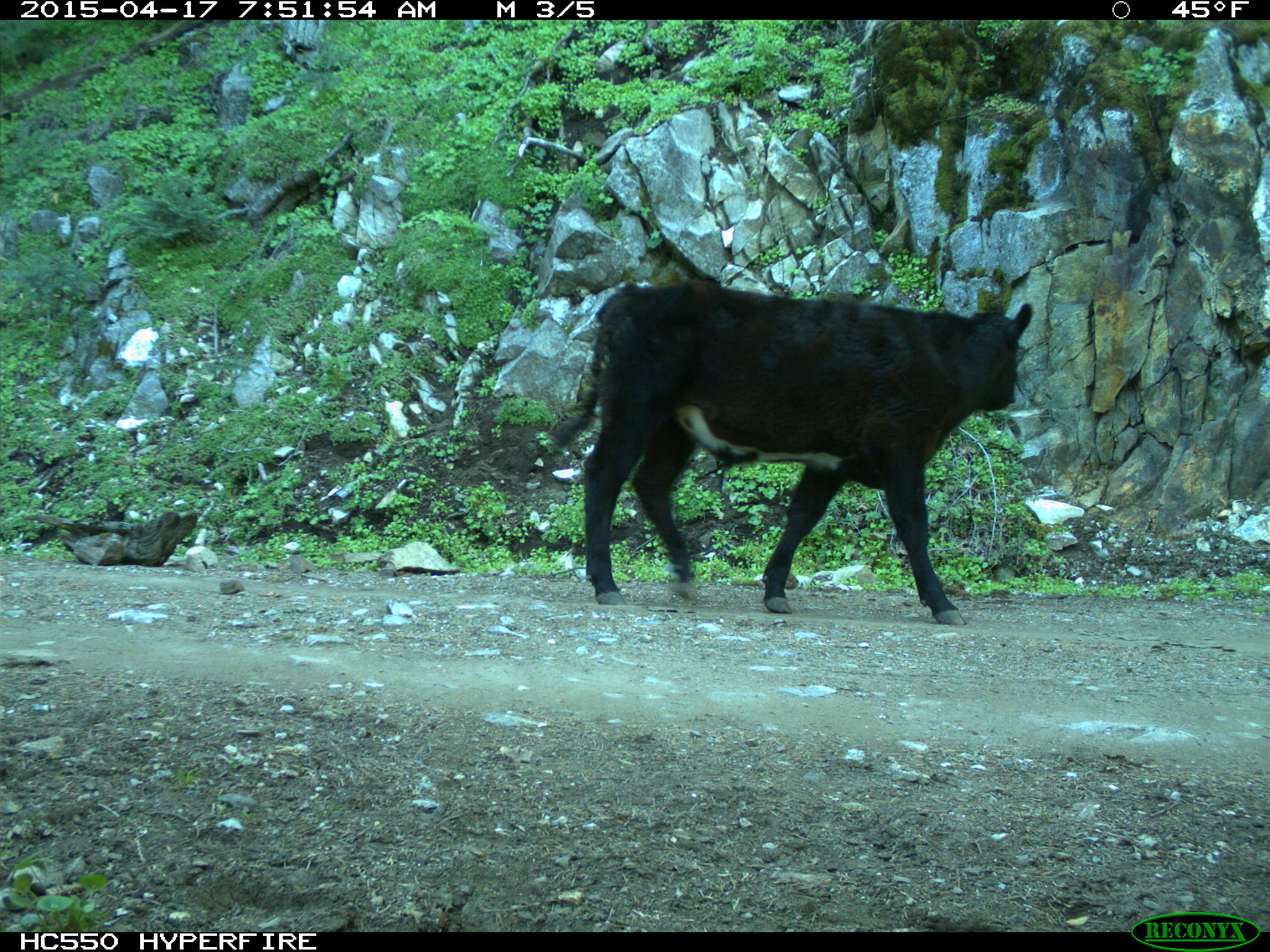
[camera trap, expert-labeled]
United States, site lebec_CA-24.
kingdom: Animalia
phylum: Chordata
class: Mammalia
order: Artiodactyla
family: Bovidae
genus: Bos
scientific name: Bos taurus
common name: domestic cow